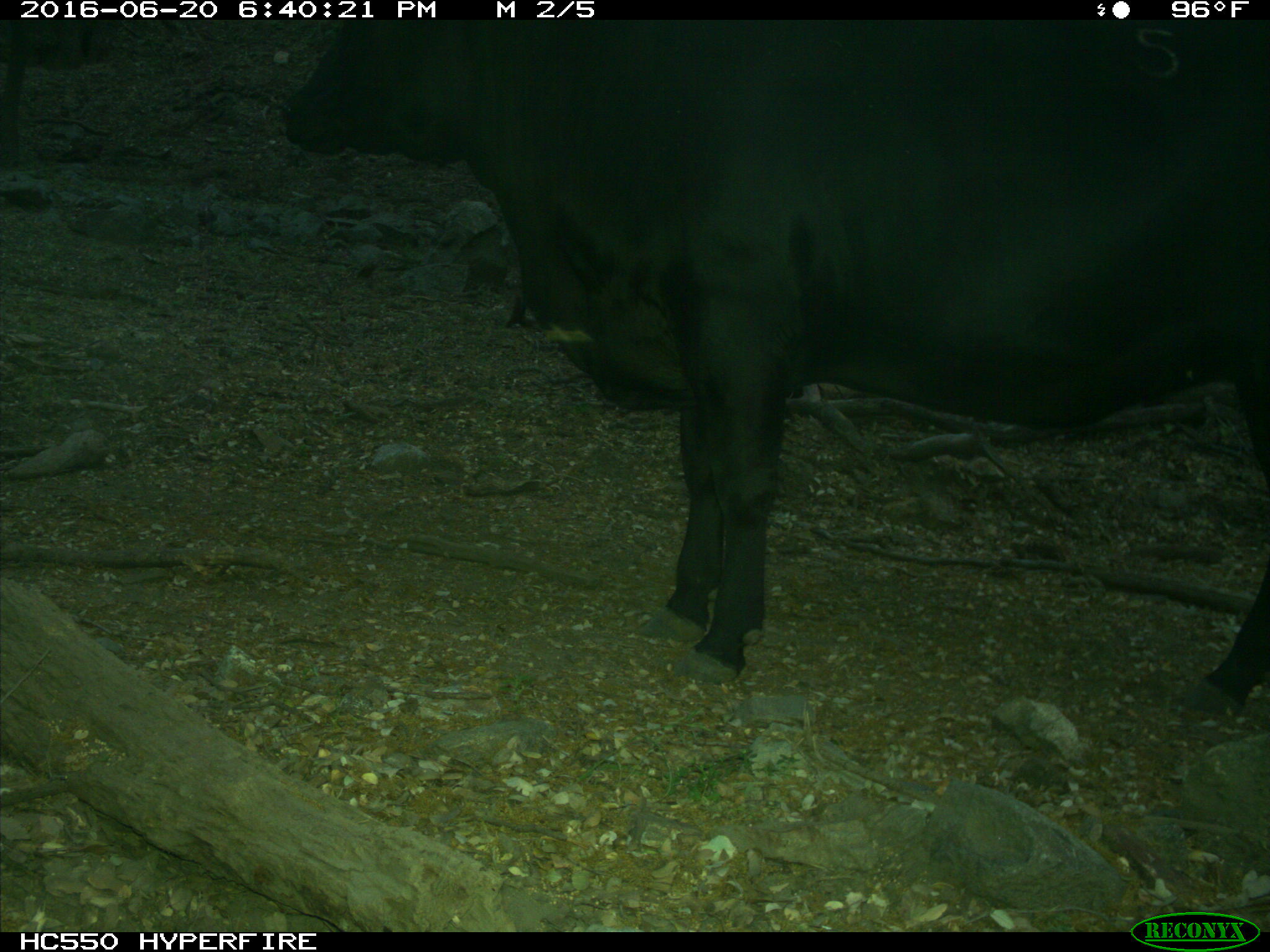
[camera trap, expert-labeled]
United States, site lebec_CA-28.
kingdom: Animalia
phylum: Chordata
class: Mammalia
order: Artiodactyla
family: Bovidae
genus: Bos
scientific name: Bos taurus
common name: domestic cow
Bos taurus (domestic cow).